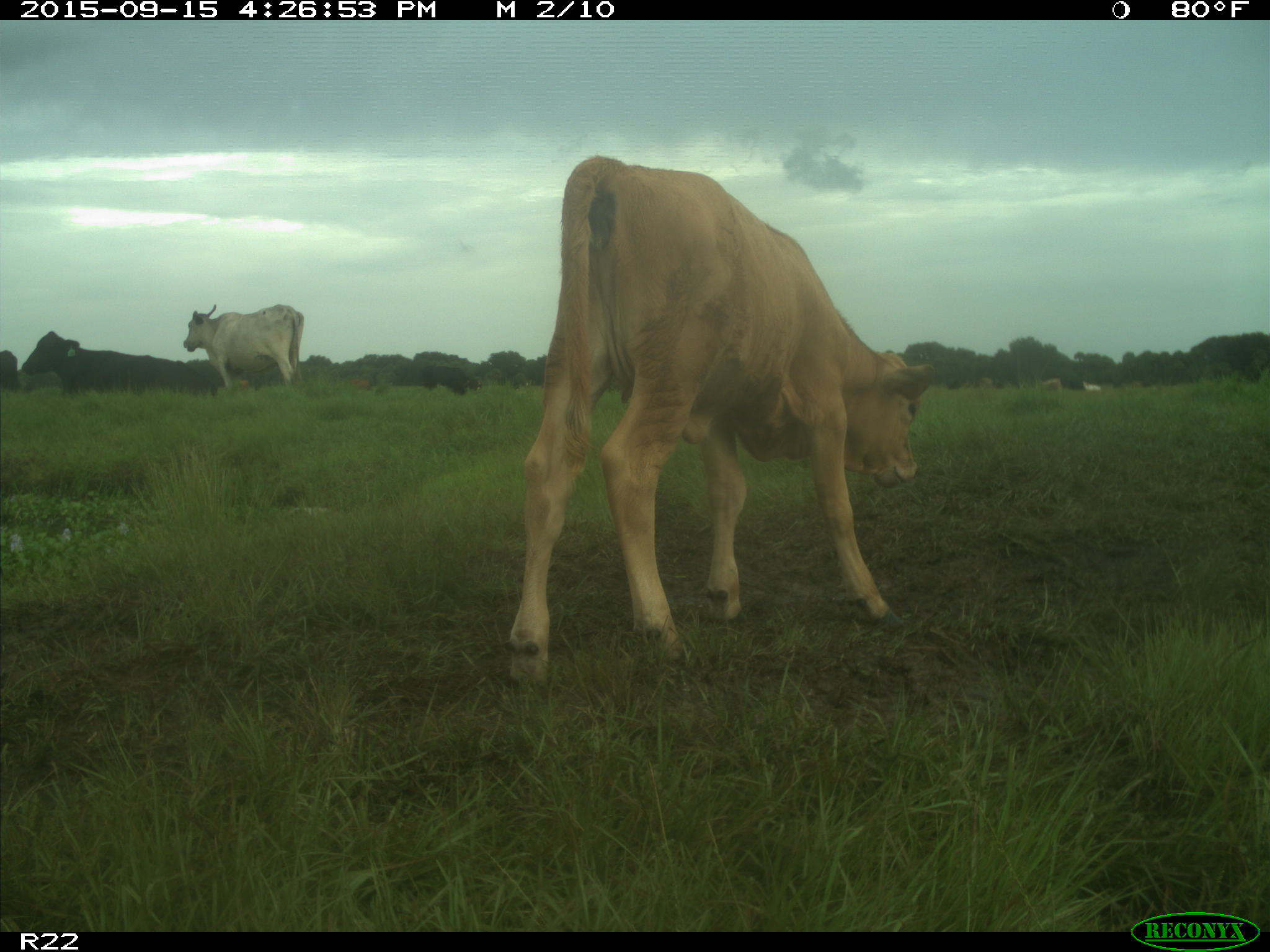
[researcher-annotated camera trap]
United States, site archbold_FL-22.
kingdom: Animalia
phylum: Chordata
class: Mammalia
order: Artiodactyla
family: Bovidae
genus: Bos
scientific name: Bos taurus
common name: domestic cow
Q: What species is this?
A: Bos taurus (domestic cow).